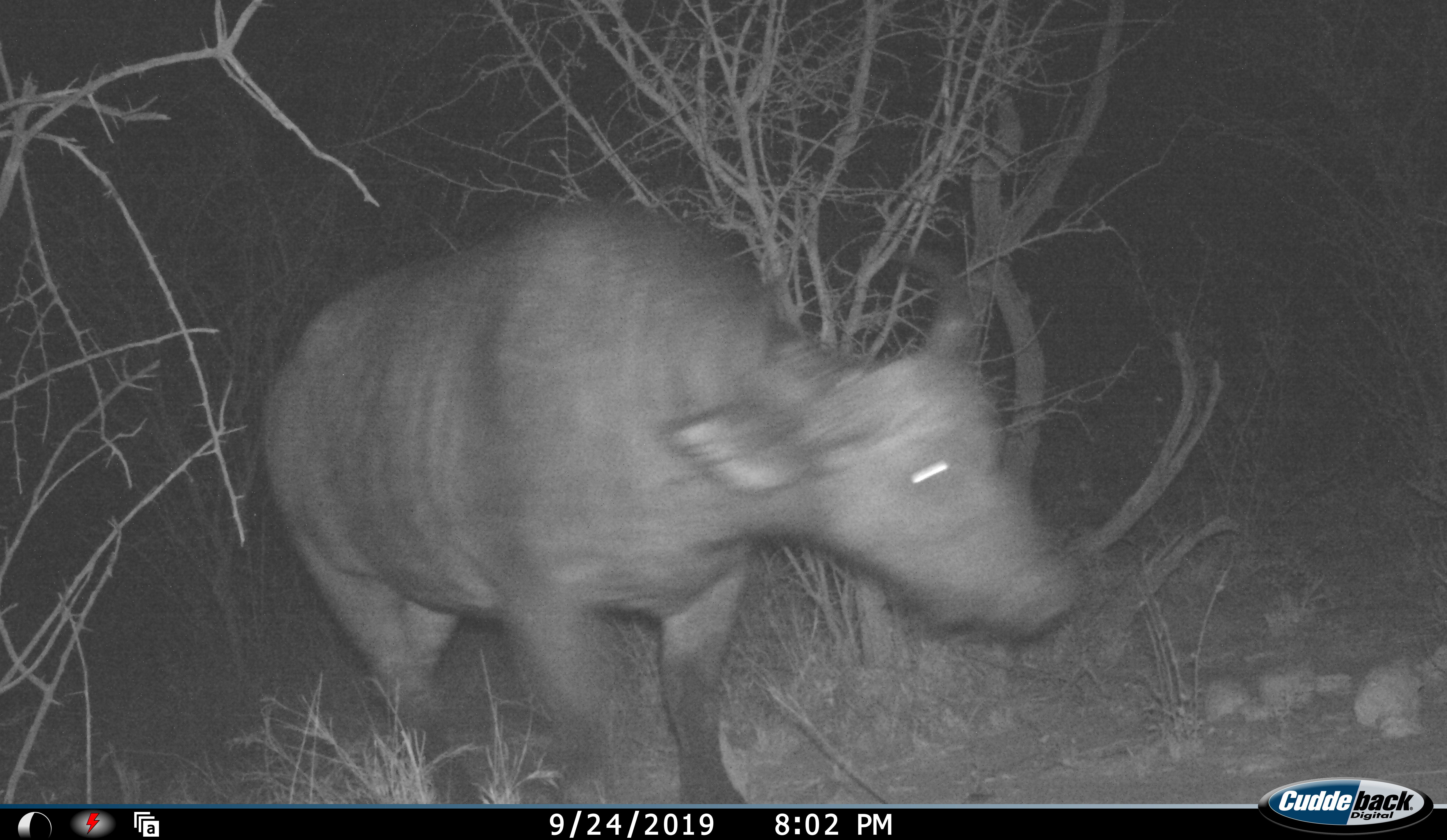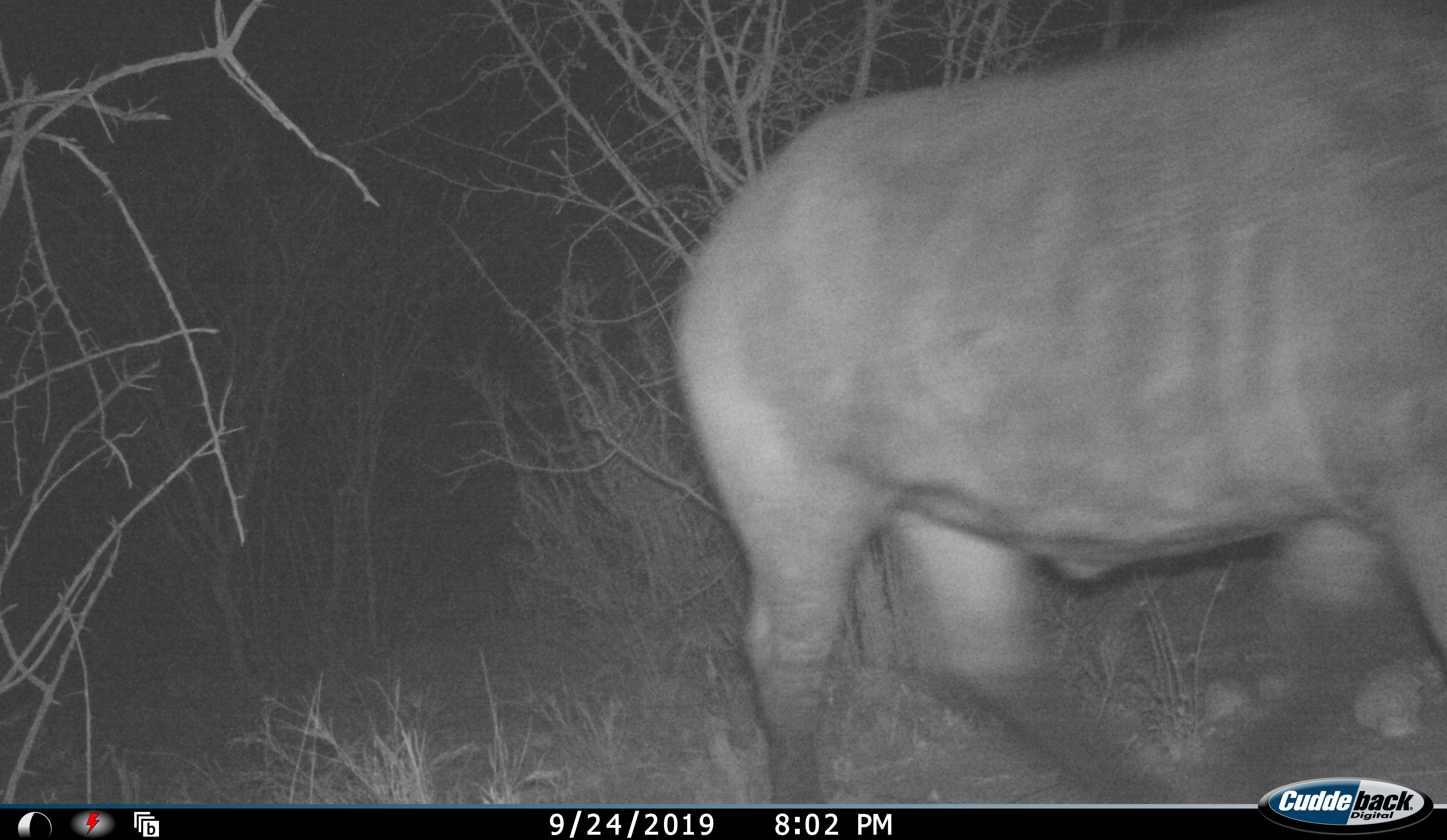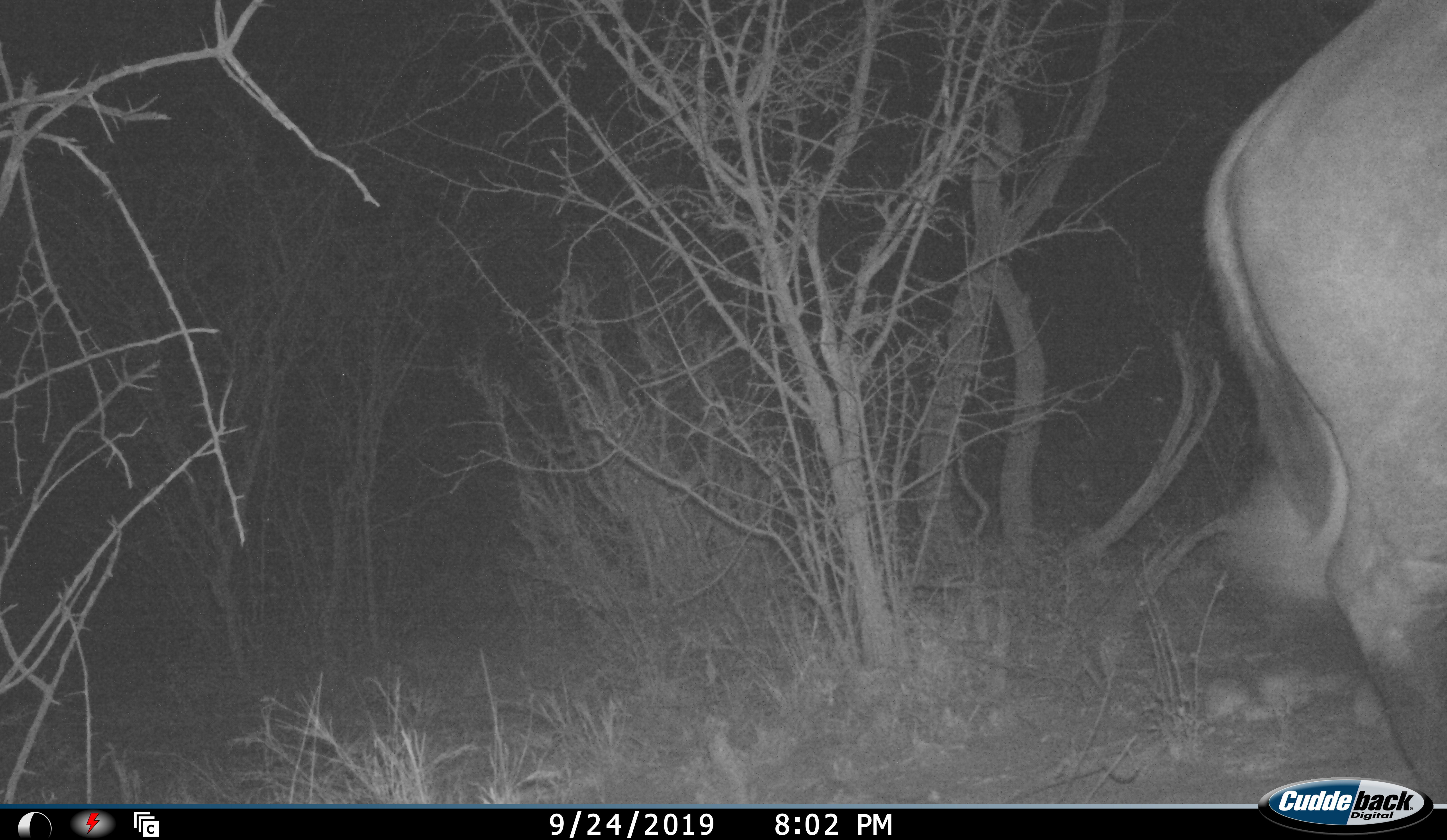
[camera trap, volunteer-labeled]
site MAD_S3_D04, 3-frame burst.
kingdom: Animalia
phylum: Chordata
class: Mammalia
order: Artiodactyla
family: Bovidae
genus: Syncerus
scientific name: Syncerus caffer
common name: african buffalo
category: buffalo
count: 1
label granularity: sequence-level